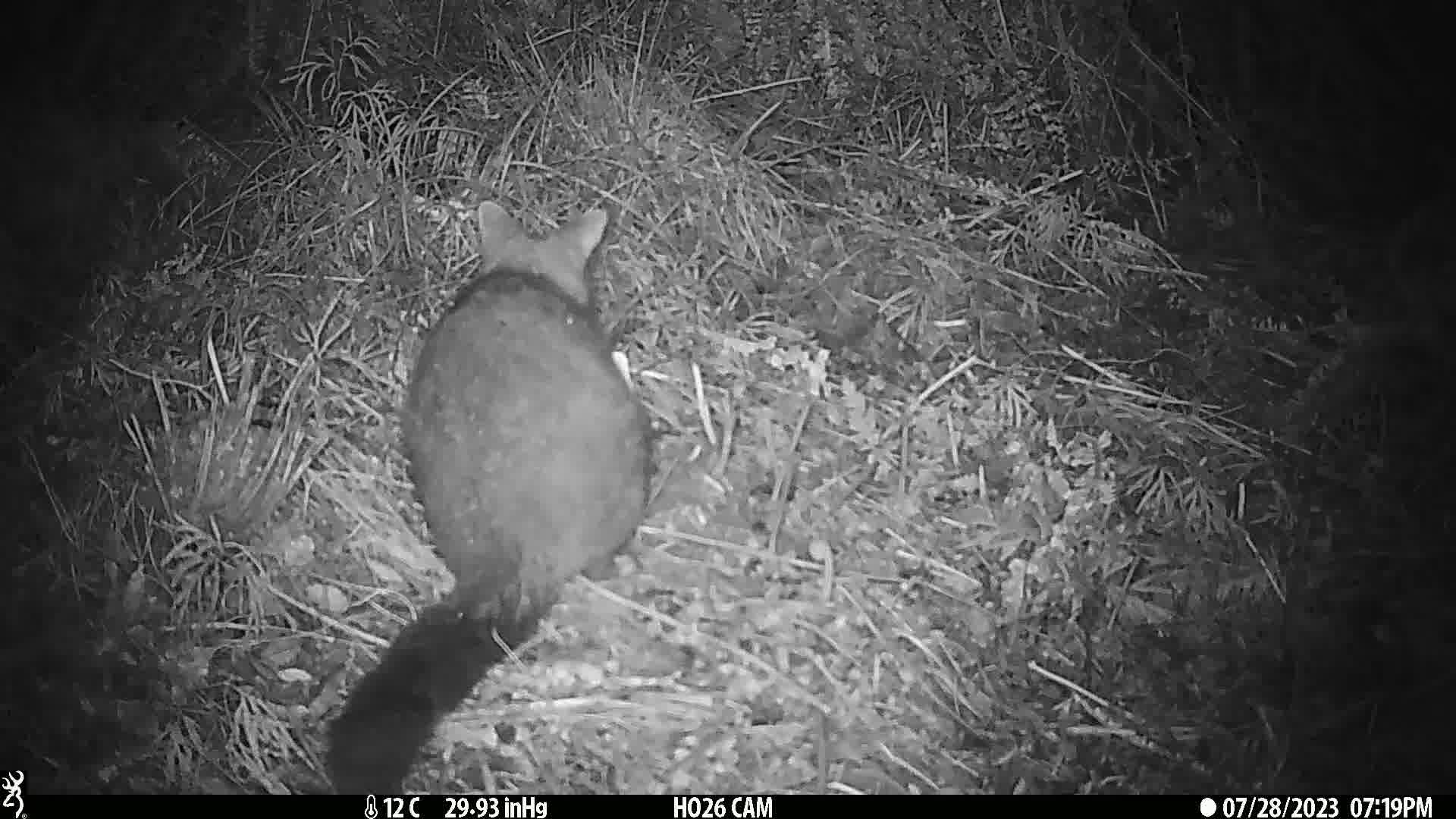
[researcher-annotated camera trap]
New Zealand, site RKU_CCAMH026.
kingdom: Animalia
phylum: Chordata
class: Mammalia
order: Diprotodontia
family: Phalangeridae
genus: Trichosurus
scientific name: Trichosurus vulpecula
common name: common brushtail possum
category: possum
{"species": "possum (common brushtail possum) (Trichosurus vulpecula)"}